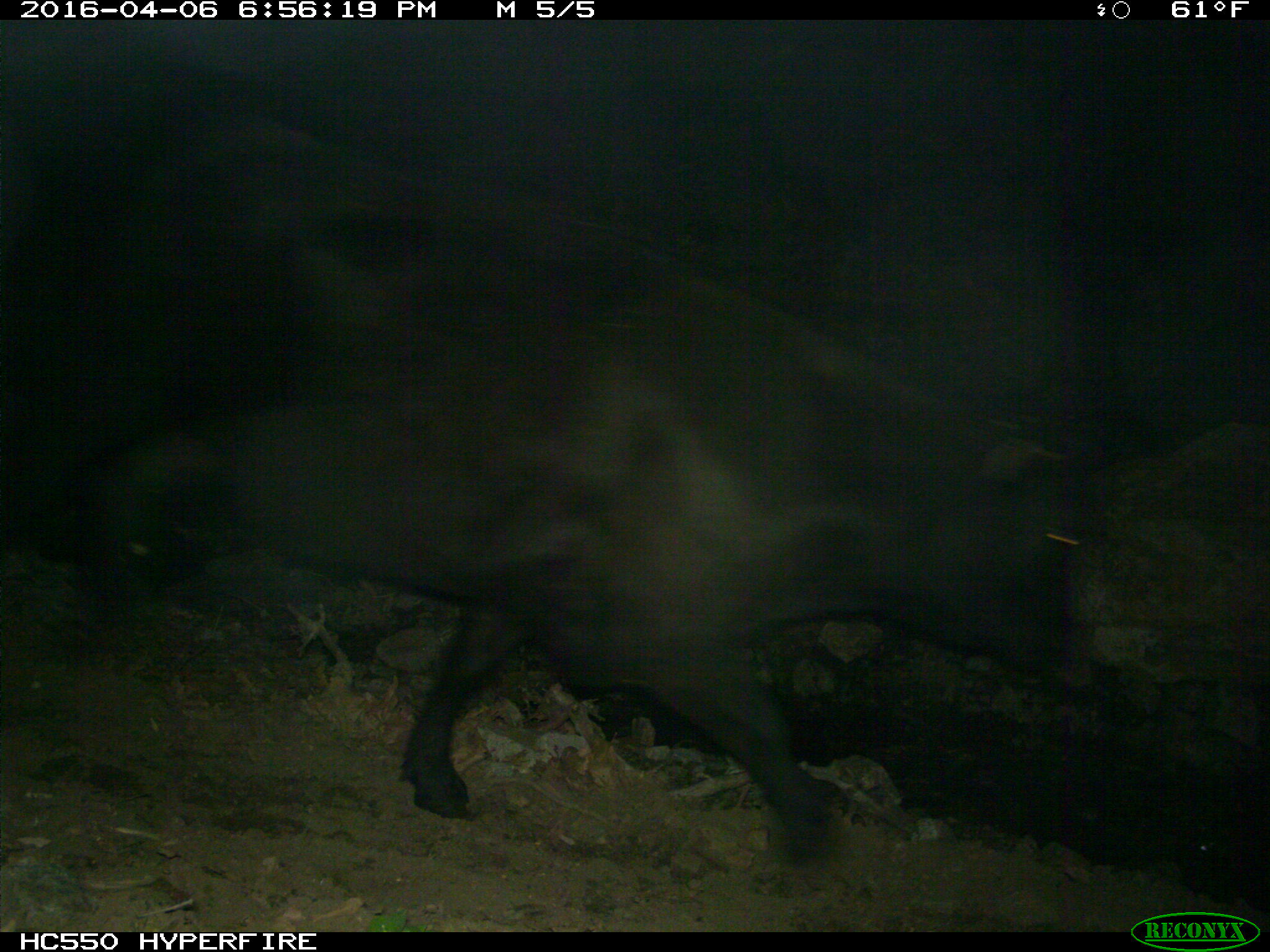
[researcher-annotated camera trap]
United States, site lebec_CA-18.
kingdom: Animalia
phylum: Chordata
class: Mammalia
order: Artiodactyla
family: Bovidae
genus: Bos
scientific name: Bos taurus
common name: domestic cow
Bos taurus (domestic cow).